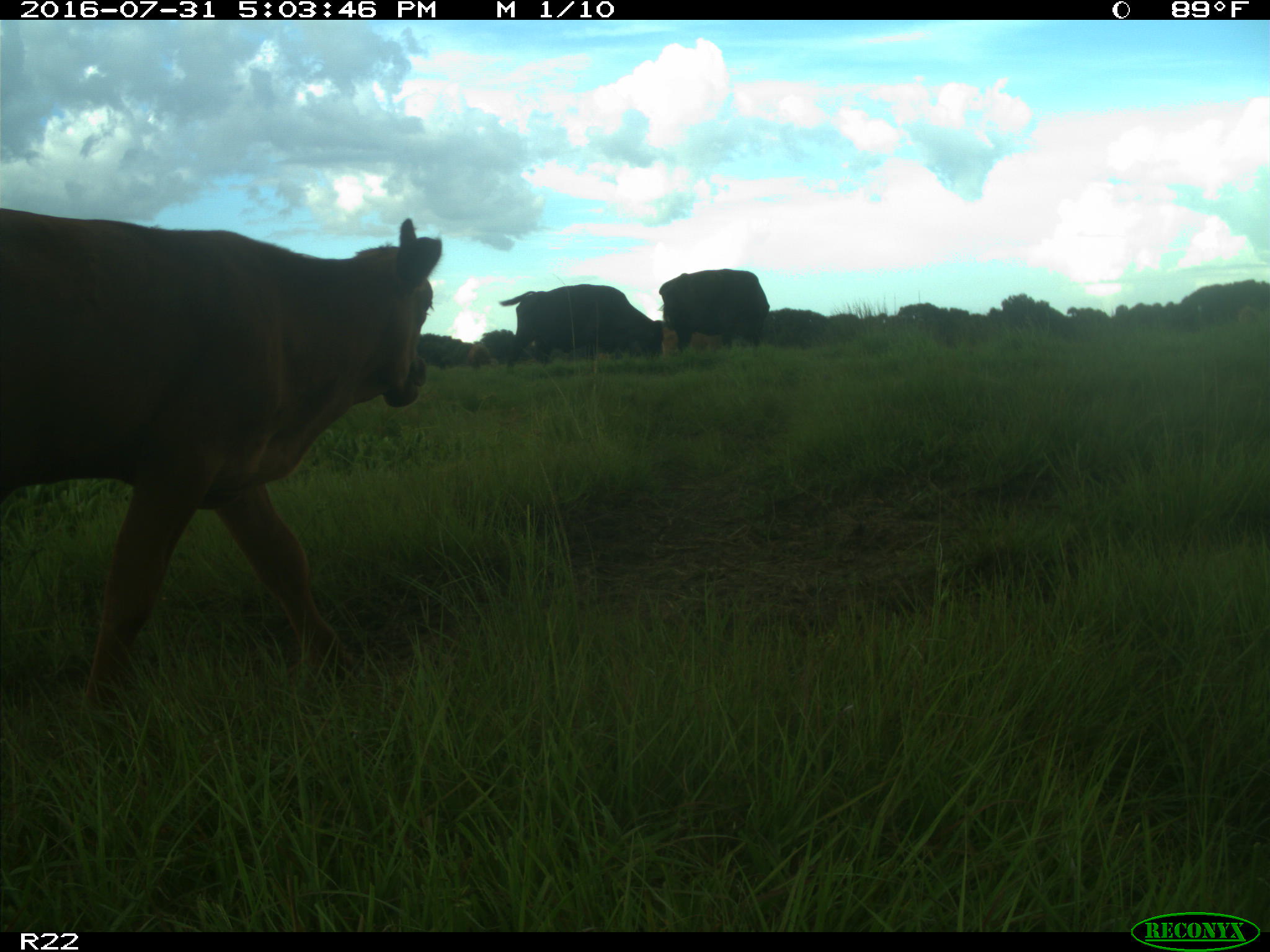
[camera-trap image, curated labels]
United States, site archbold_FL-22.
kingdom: Animalia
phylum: Chordata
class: Mammalia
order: Artiodactyla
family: Bovidae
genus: Bos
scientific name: Bos taurus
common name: domestic cow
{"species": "Bos taurus (domestic cow)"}